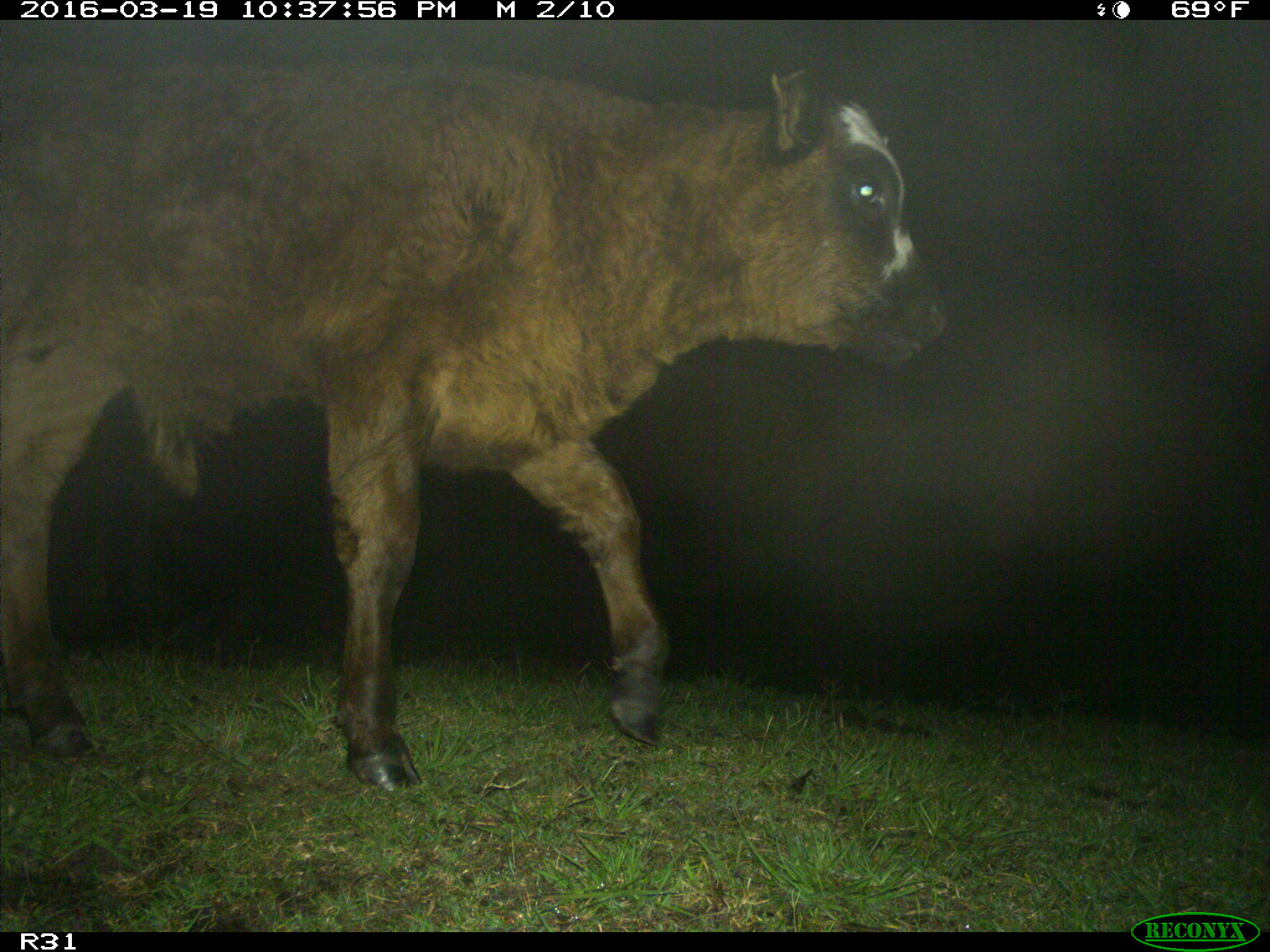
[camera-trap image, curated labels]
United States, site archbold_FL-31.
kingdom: Animalia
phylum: Chordata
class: Mammalia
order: Artiodactyla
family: Bovidae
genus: Bos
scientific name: Bos taurus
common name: domestic cow